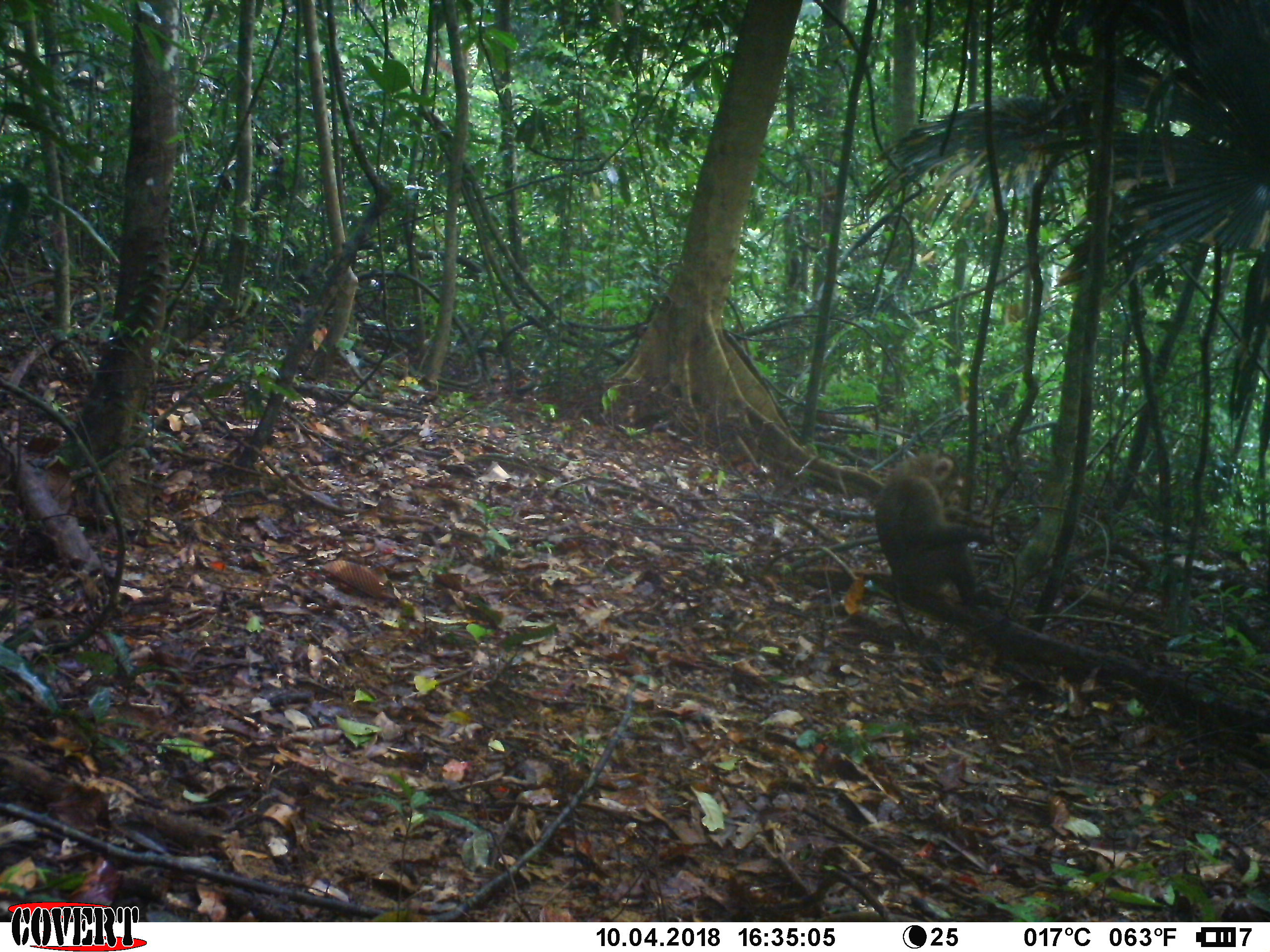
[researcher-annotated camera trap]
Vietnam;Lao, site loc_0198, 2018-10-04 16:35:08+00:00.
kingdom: Animalia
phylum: Chordata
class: Mammalia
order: Primates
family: Cercopithecidae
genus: Macaca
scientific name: Macaca nemestrina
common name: pig-tailed macaque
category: pig tailed macaque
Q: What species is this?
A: Pig tailed macaque (pig-tailed macaque) (Macaca nemestrina).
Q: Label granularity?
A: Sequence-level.